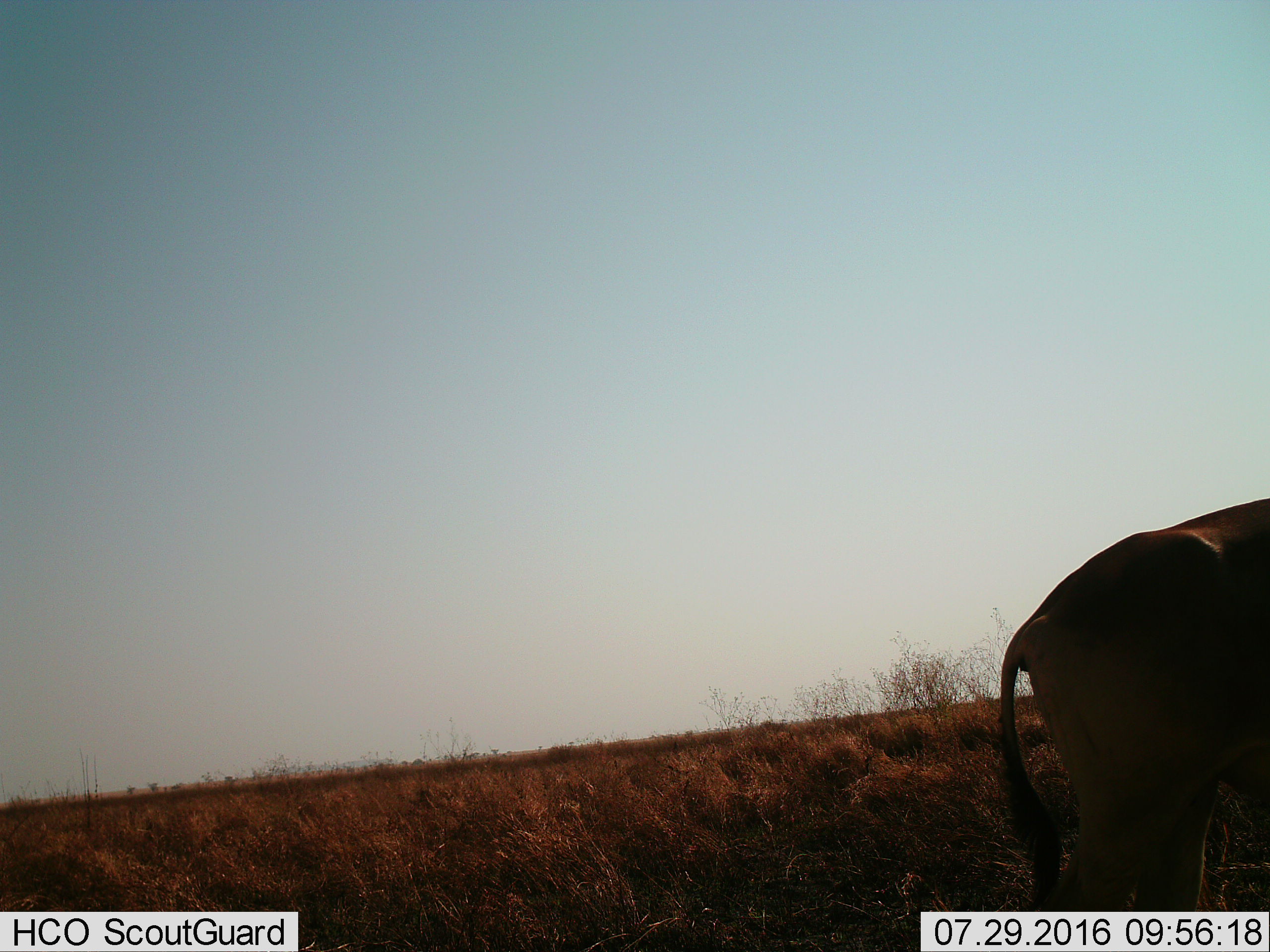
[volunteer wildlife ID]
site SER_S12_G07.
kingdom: Animalia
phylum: Chordata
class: Mammalia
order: Artiodactyla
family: Bovidae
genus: Alcelaphus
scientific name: Alcelaphus buselaphus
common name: hartebeest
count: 1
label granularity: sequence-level